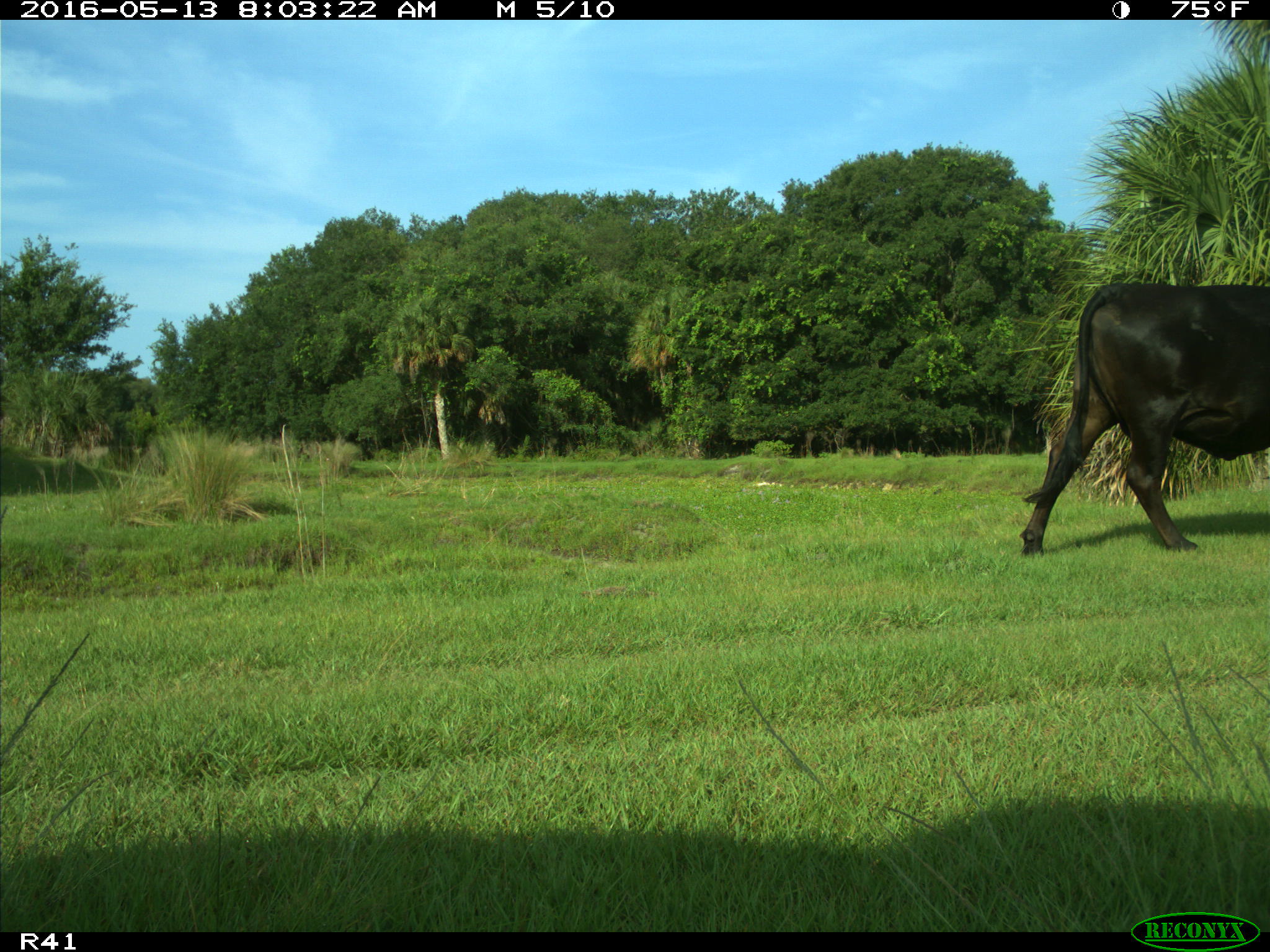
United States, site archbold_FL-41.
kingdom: Animalia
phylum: Chordata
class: Mammalia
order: Artiodactyla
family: Bovidae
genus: Bos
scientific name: Bos taurus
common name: domestic cow